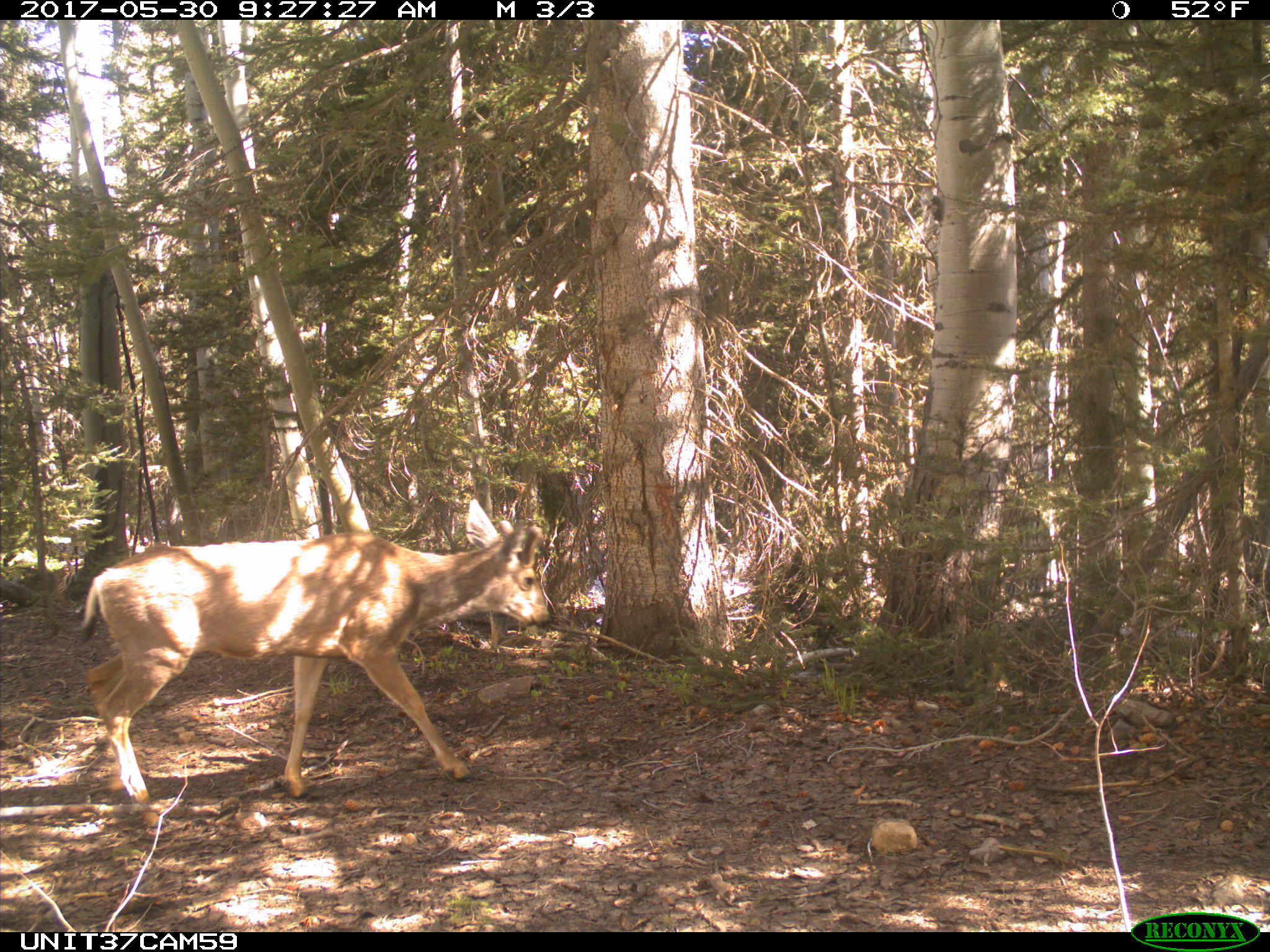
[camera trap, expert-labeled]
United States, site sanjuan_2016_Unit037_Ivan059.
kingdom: Animalia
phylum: Chordata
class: Mammalia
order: Artiodactyla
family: Cervidae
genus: Odocoileus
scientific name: Odocoileus hemionus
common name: mule deer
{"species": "Odocoileus hemionus (mule deer)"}